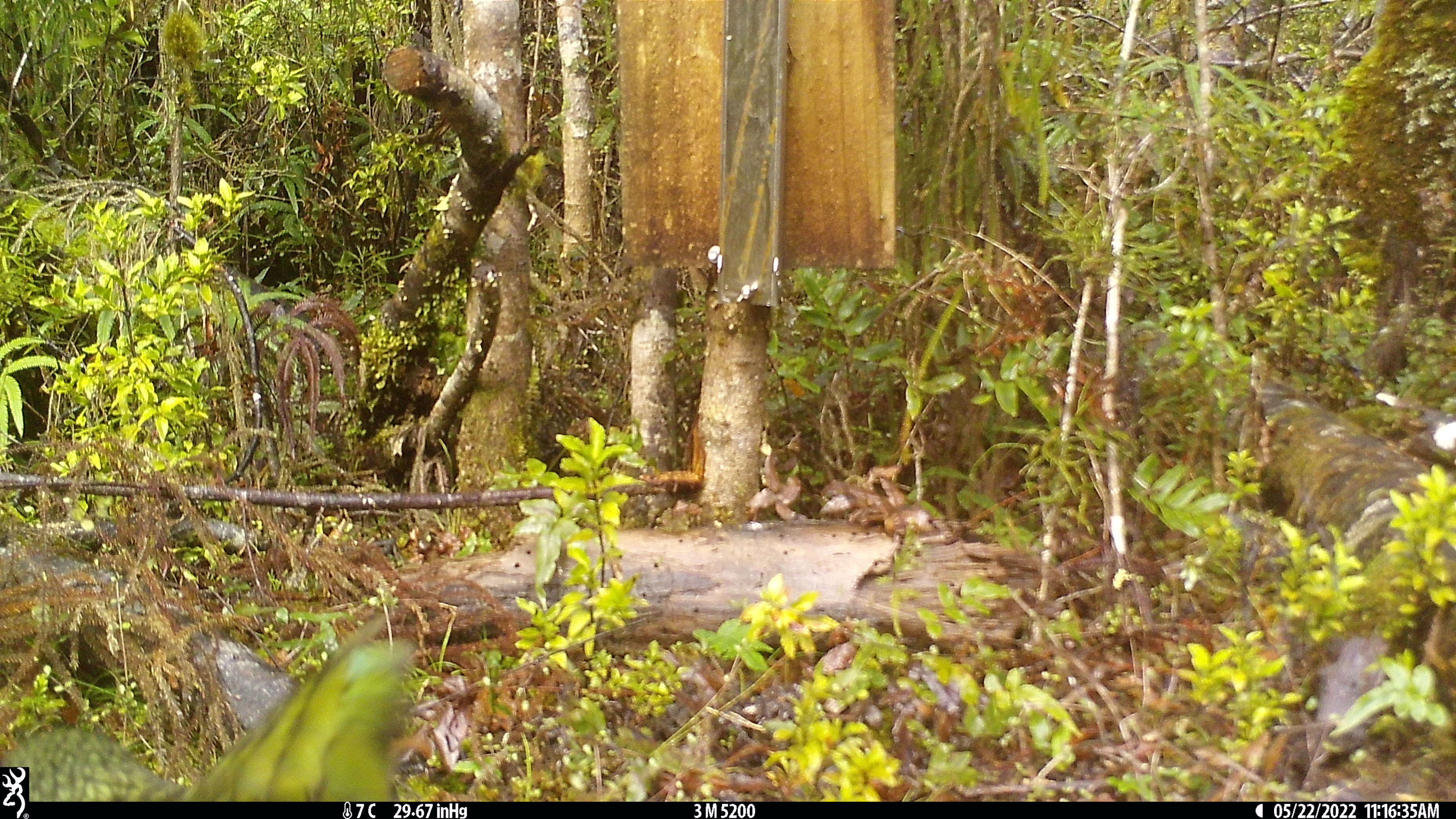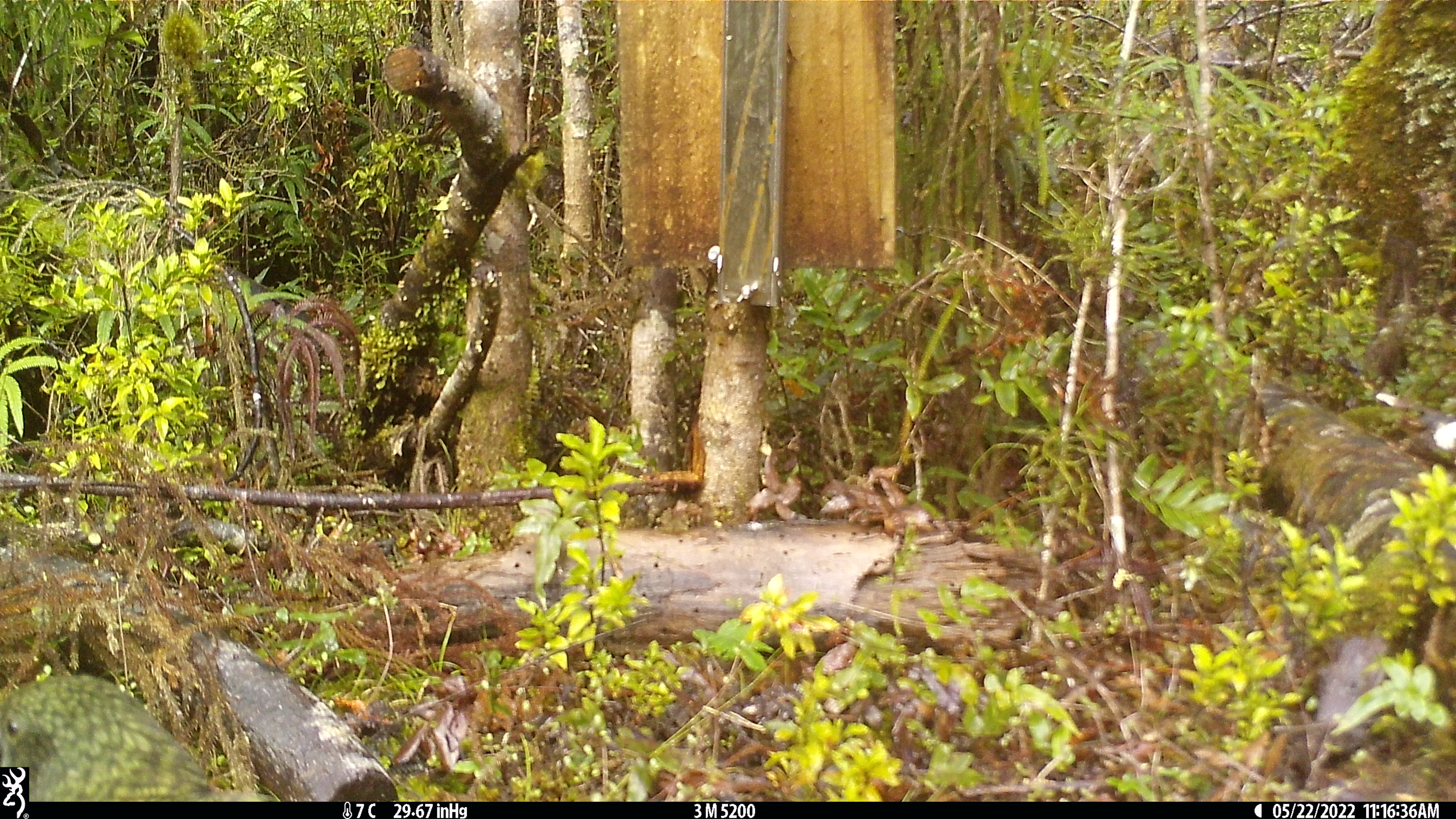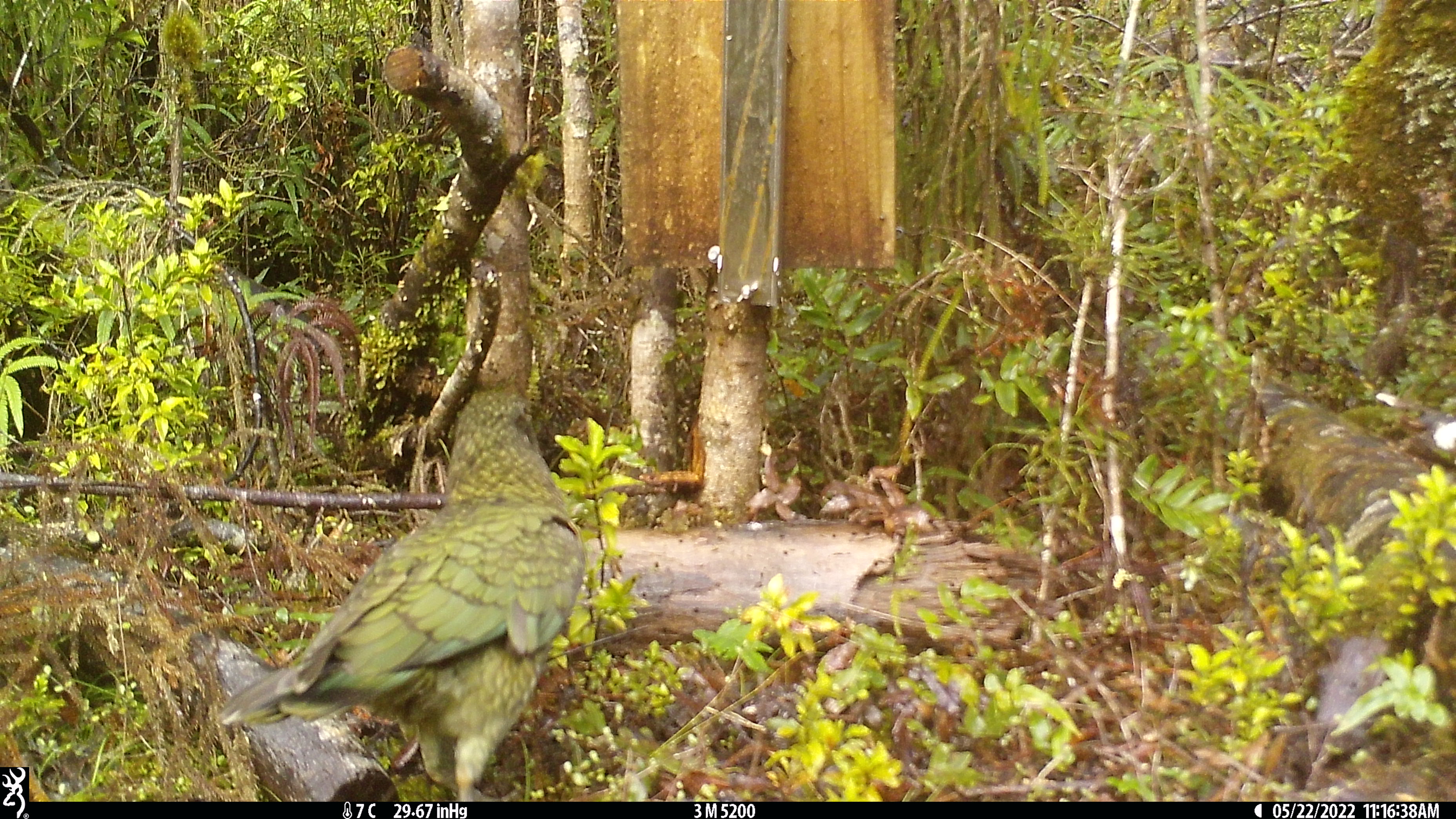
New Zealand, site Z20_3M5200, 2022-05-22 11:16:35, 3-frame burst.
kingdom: Animalia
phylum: Chordata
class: Aves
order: Psittaciformes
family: Strigopidae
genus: Nestor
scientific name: Nestor notabilis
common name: kea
Kea (Nestor notabilis).